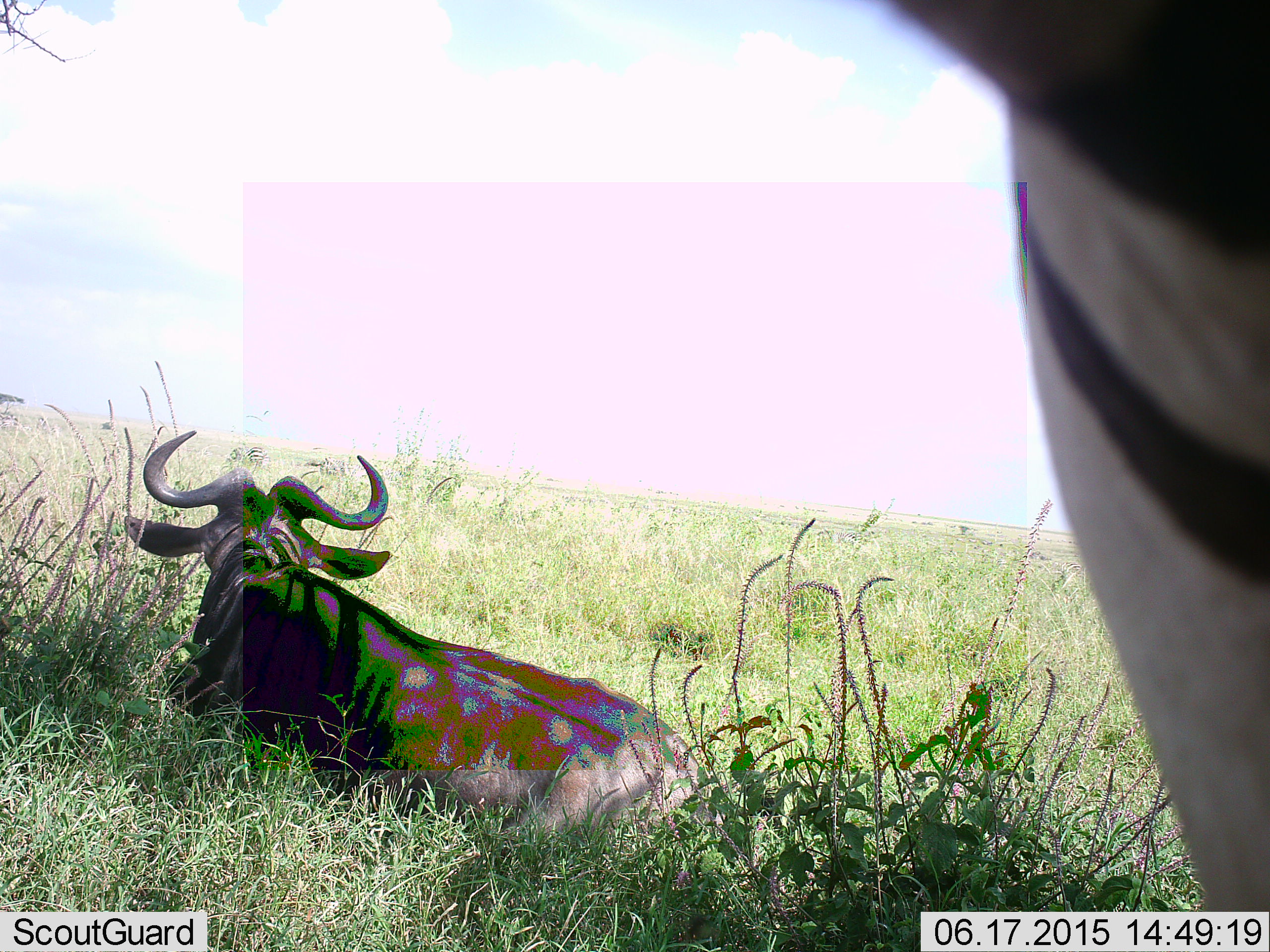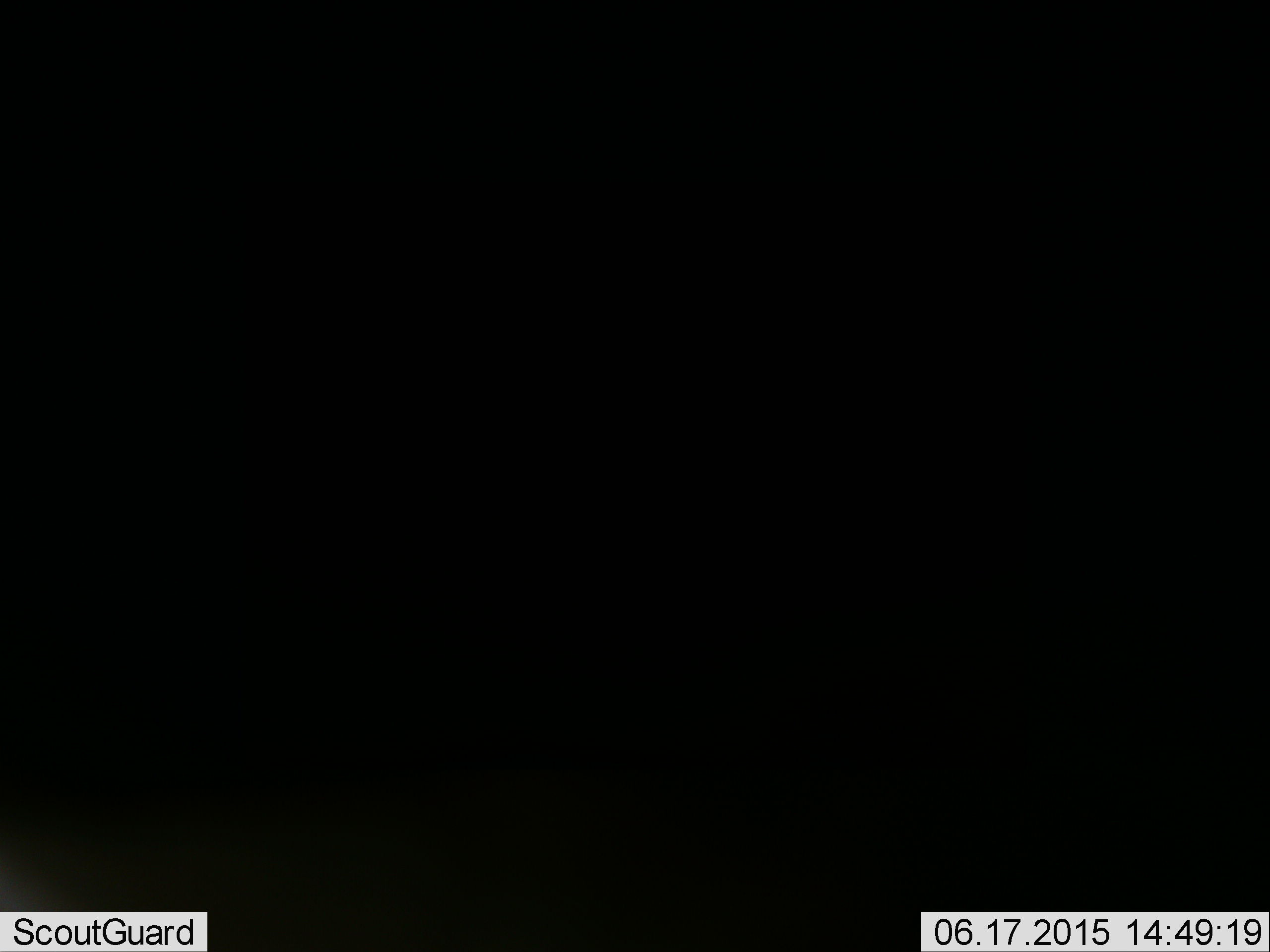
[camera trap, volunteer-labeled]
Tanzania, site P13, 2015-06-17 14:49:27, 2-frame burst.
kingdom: Animalia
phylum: Chordata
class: Mammalia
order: Artiodactyla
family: Bovidae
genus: Connochaetes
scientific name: Connochaetes taurinus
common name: blue wildebeest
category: wildebeest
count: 1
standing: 0%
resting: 100%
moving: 0%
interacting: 0%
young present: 0%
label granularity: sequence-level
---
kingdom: Animalia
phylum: Chordata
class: Mammalia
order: Perissodactyla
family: Equidae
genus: Equus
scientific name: Equus quagga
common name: plains zebra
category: zebra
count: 1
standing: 55%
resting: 0%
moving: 55%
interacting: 0%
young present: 0%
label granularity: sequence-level